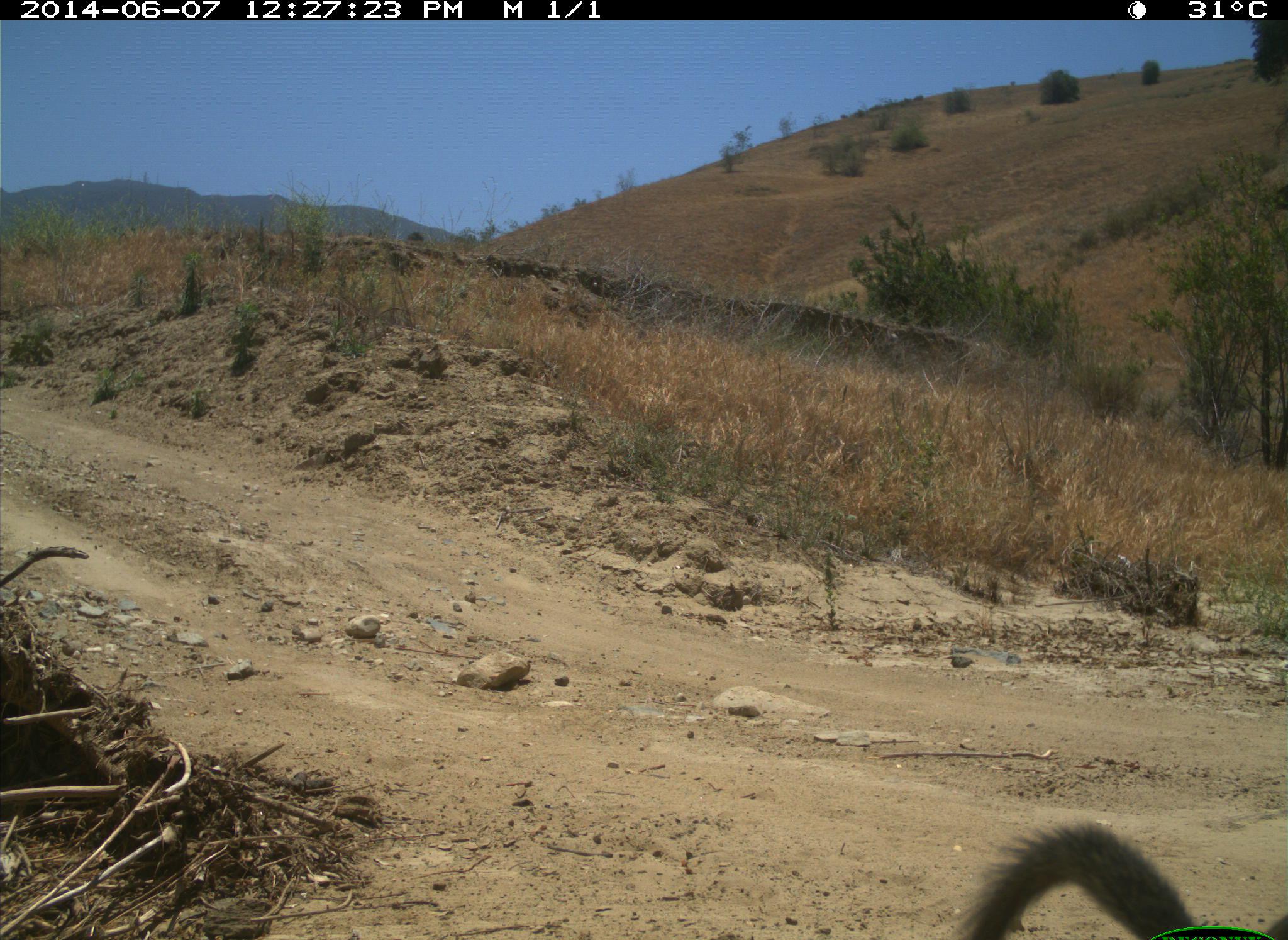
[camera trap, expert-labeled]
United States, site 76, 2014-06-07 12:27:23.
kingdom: Animalia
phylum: Chordata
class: Mammalia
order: Rodentia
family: Sciuridae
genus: Sciurus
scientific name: Sciurus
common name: squirrel